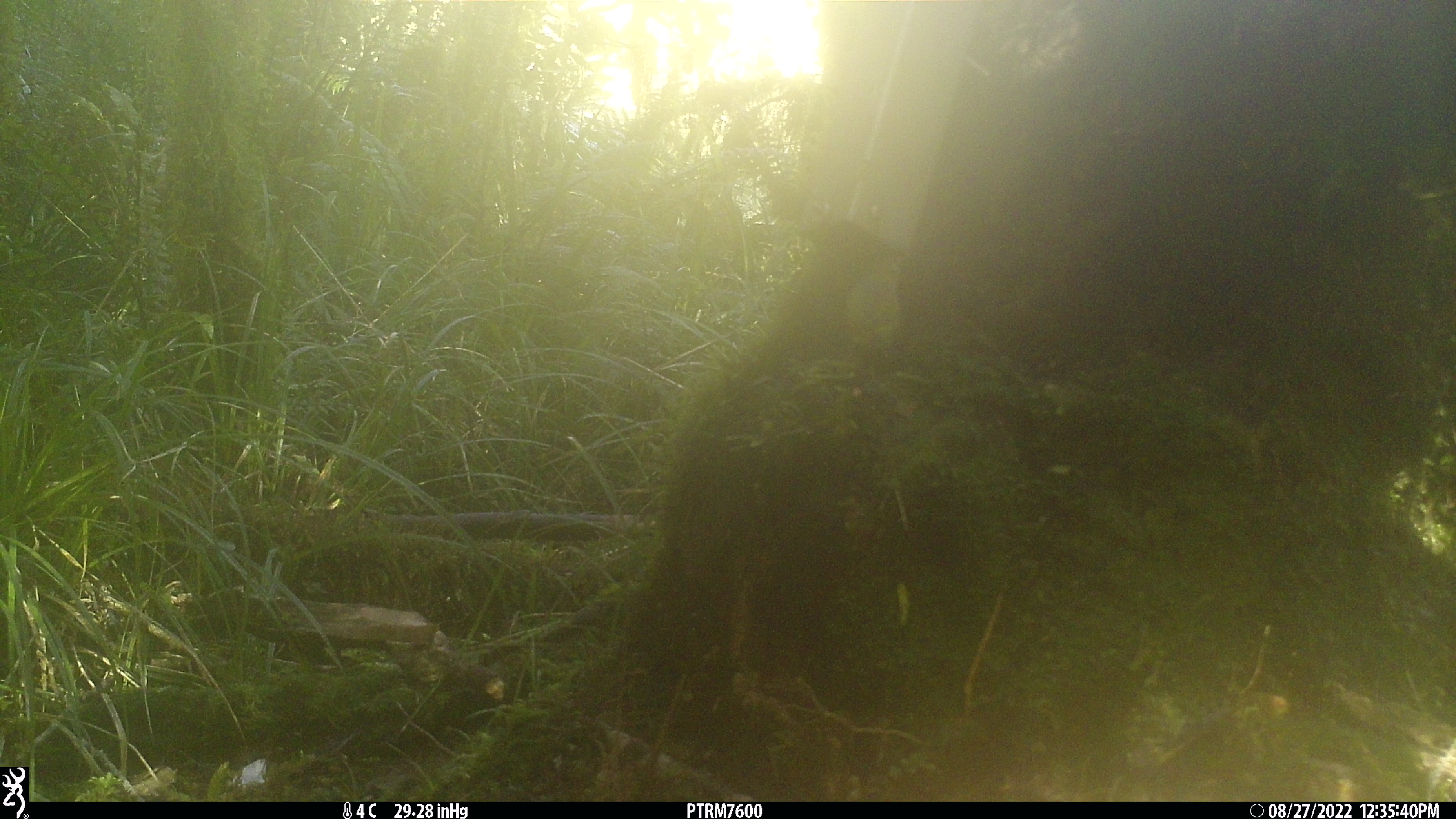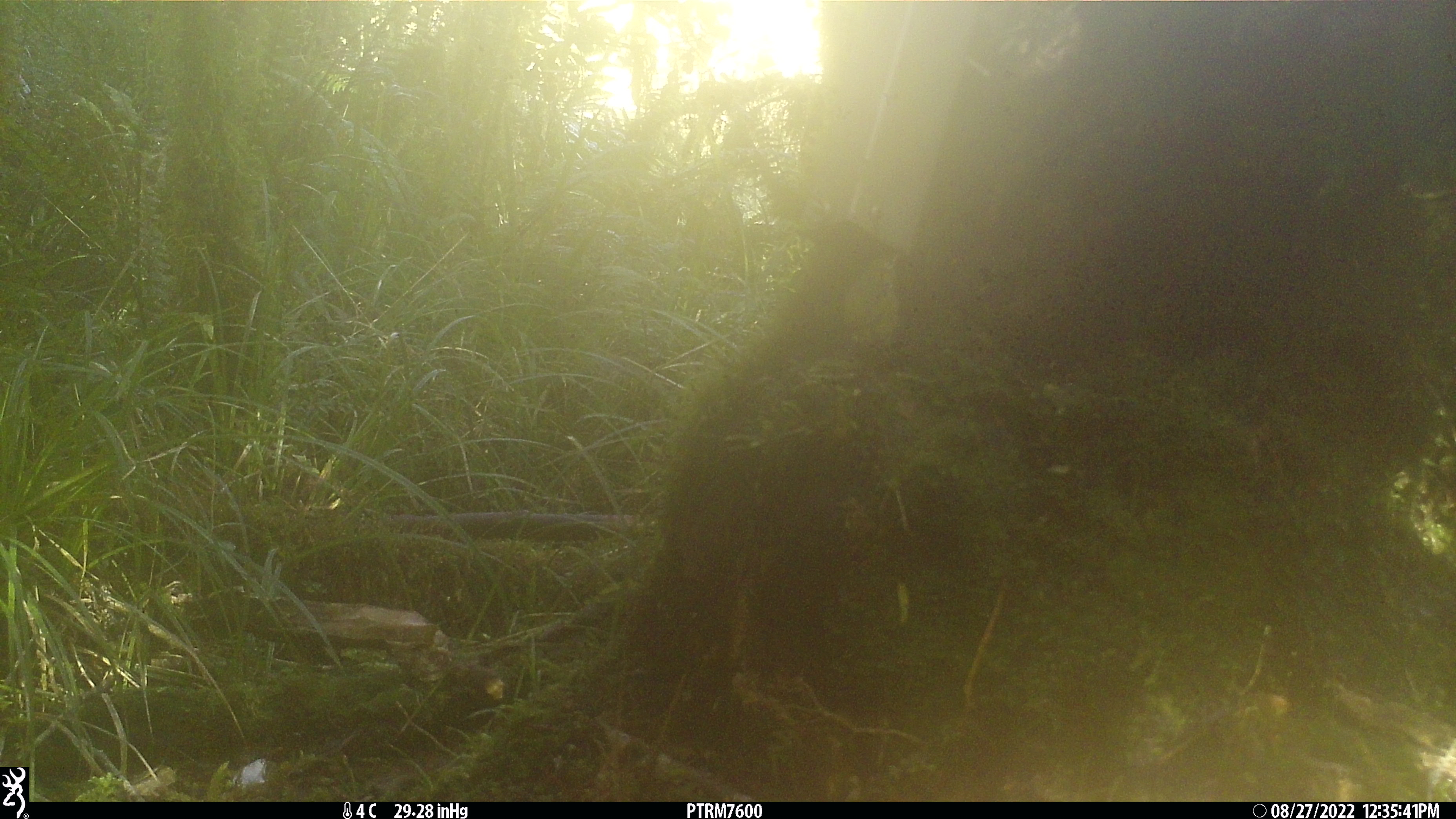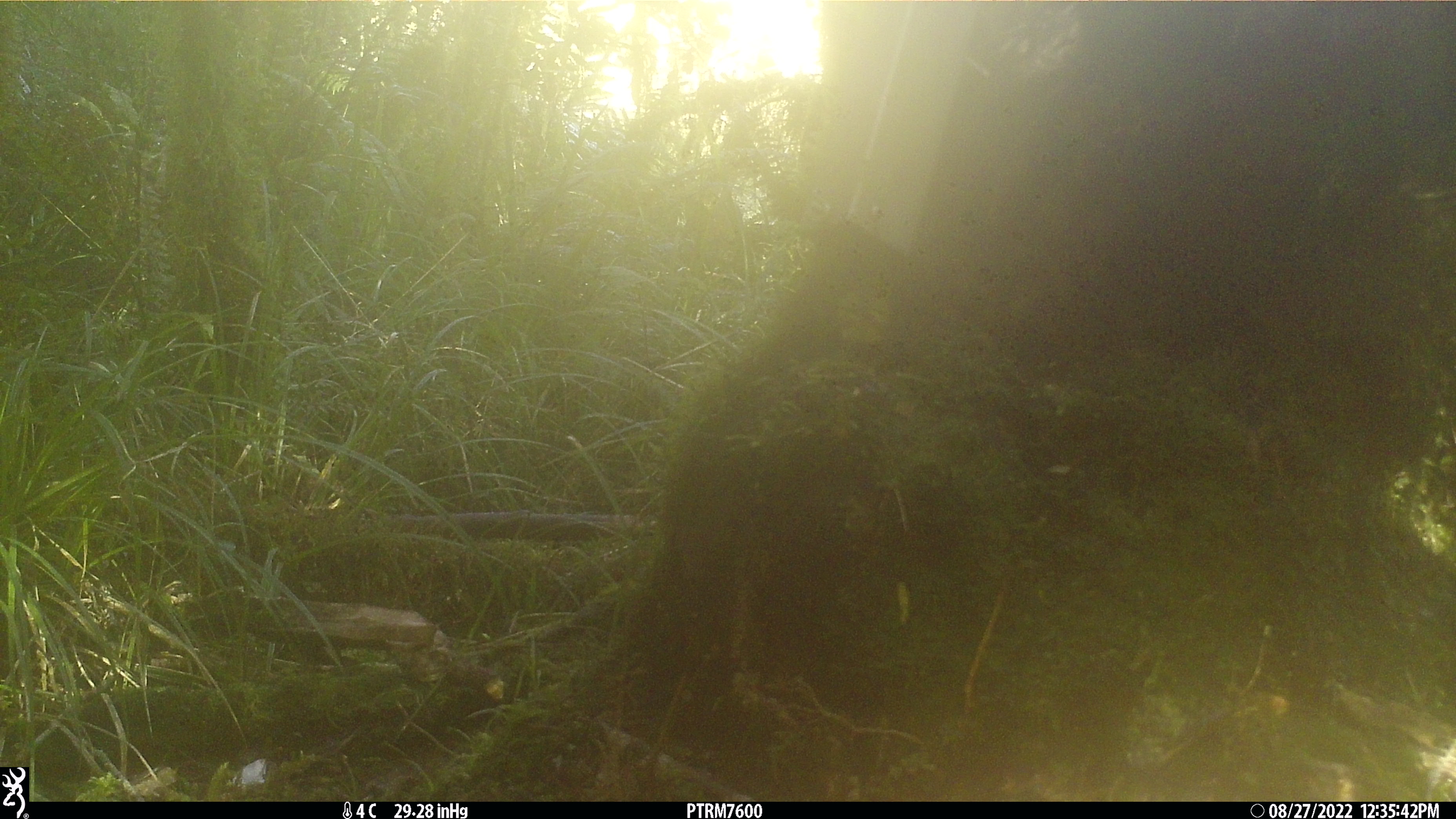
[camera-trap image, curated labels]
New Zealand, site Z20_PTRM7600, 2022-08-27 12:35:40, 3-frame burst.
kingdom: Animalia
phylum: Chordata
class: Aves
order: Passeriformes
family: Zosteropidae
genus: Zosterops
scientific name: Zosterops lateralis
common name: silvereye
Silvereye (Zosterops lateralis).